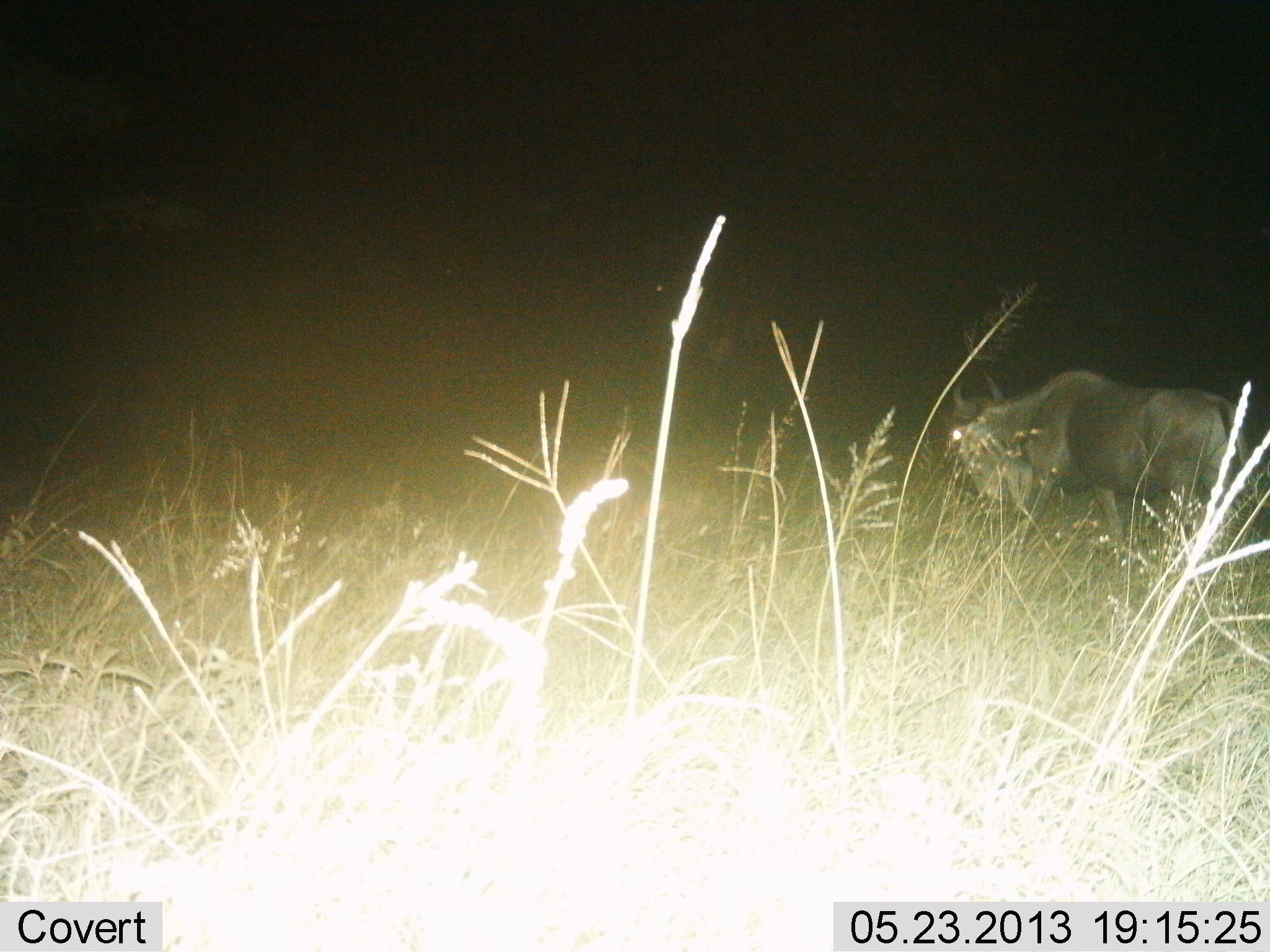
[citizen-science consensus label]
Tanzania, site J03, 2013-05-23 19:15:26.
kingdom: Animalia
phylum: Chordata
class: Mammalia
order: Artiodactyla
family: Bovidae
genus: Connochaetes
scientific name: Connochaetes taurinus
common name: blue wildebeest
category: wildebeest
Wildebeest (blue wildebeest) (Connochaetes taurinus), count 1. Behavior (volunteer vote fractions): standing 30%, resting 0%, moving 67%, interacting 0%. Young present (vote fraction): 0%. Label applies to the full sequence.